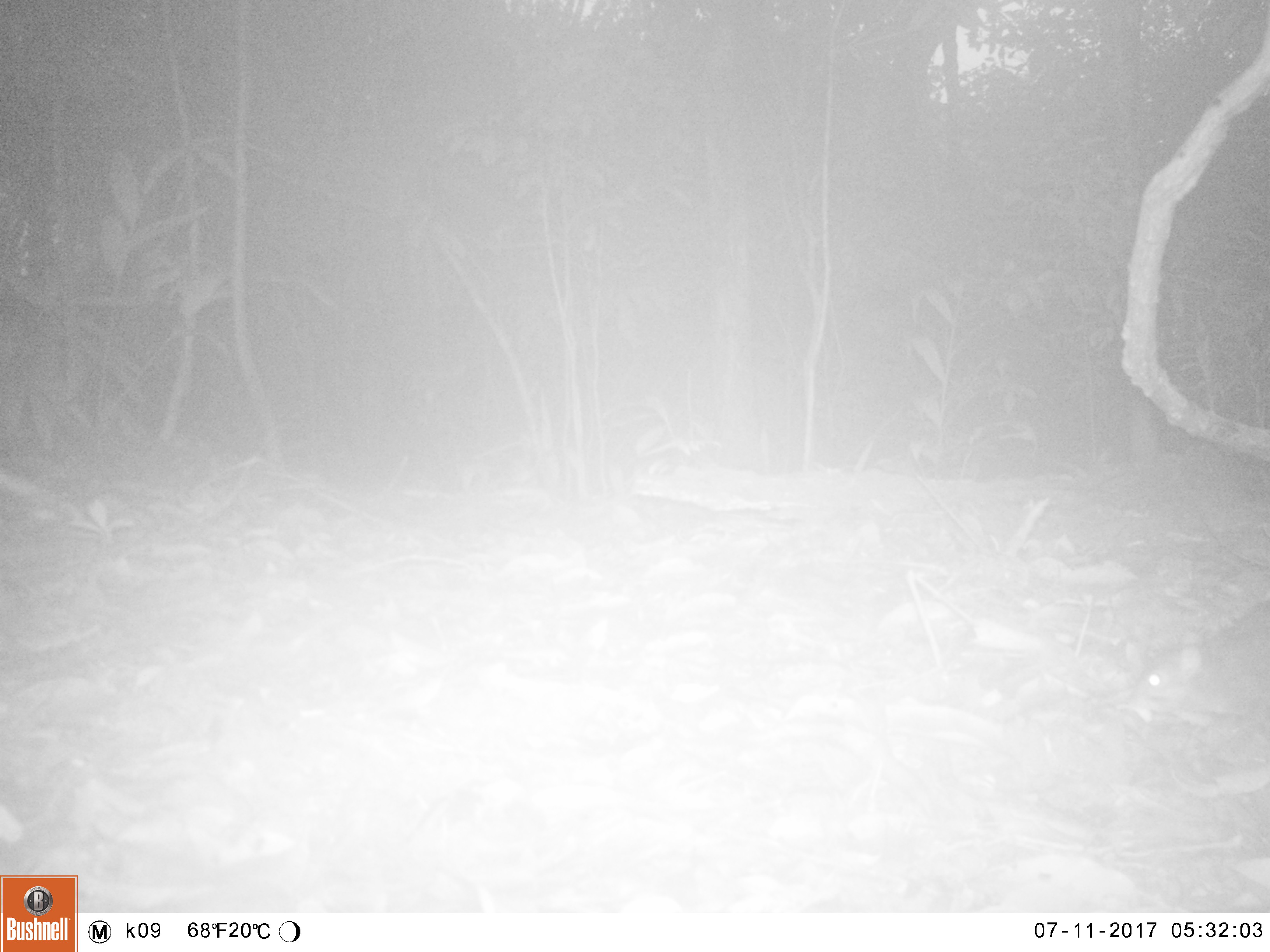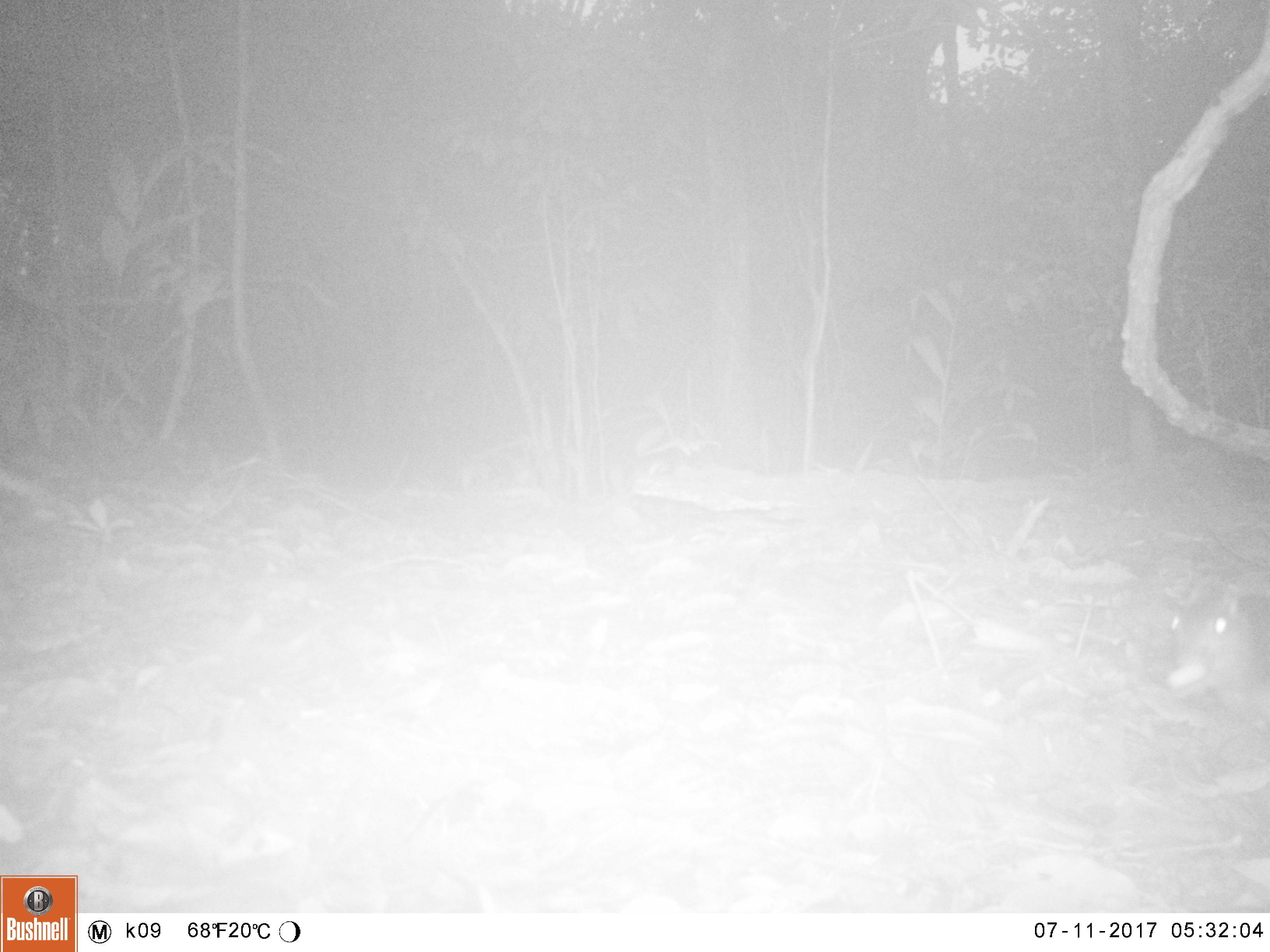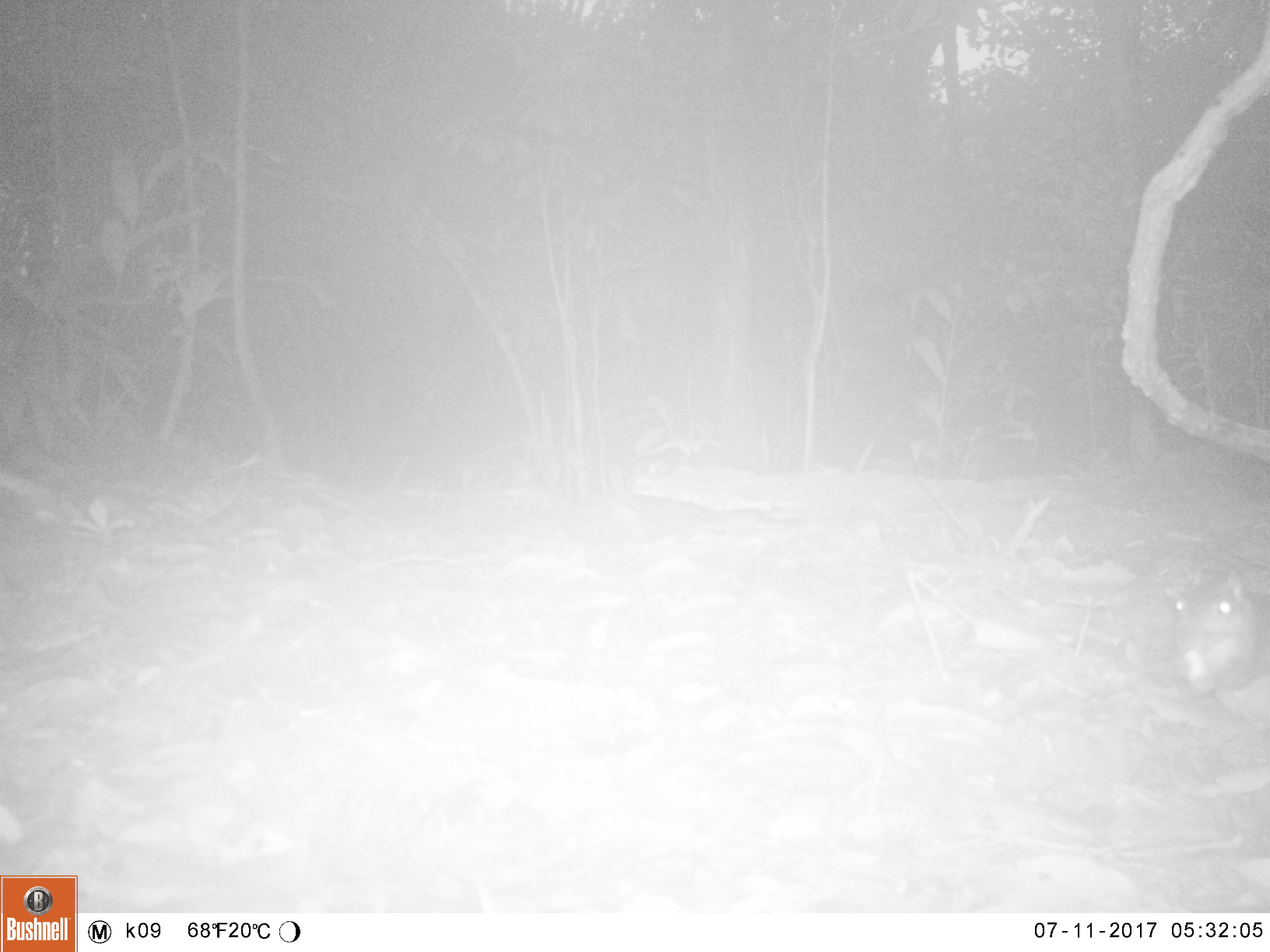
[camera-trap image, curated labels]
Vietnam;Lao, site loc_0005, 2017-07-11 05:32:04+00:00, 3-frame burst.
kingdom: Animalia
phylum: Chordata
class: Mammalia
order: Rodentia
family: Sciuridae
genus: Callosciurus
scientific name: Callosciurus erythraeus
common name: pallas's squirrel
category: pallass squirrel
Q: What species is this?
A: Pallass squirrel (pallas's squirrel) (Callosciurus erythraeus).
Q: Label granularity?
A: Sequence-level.